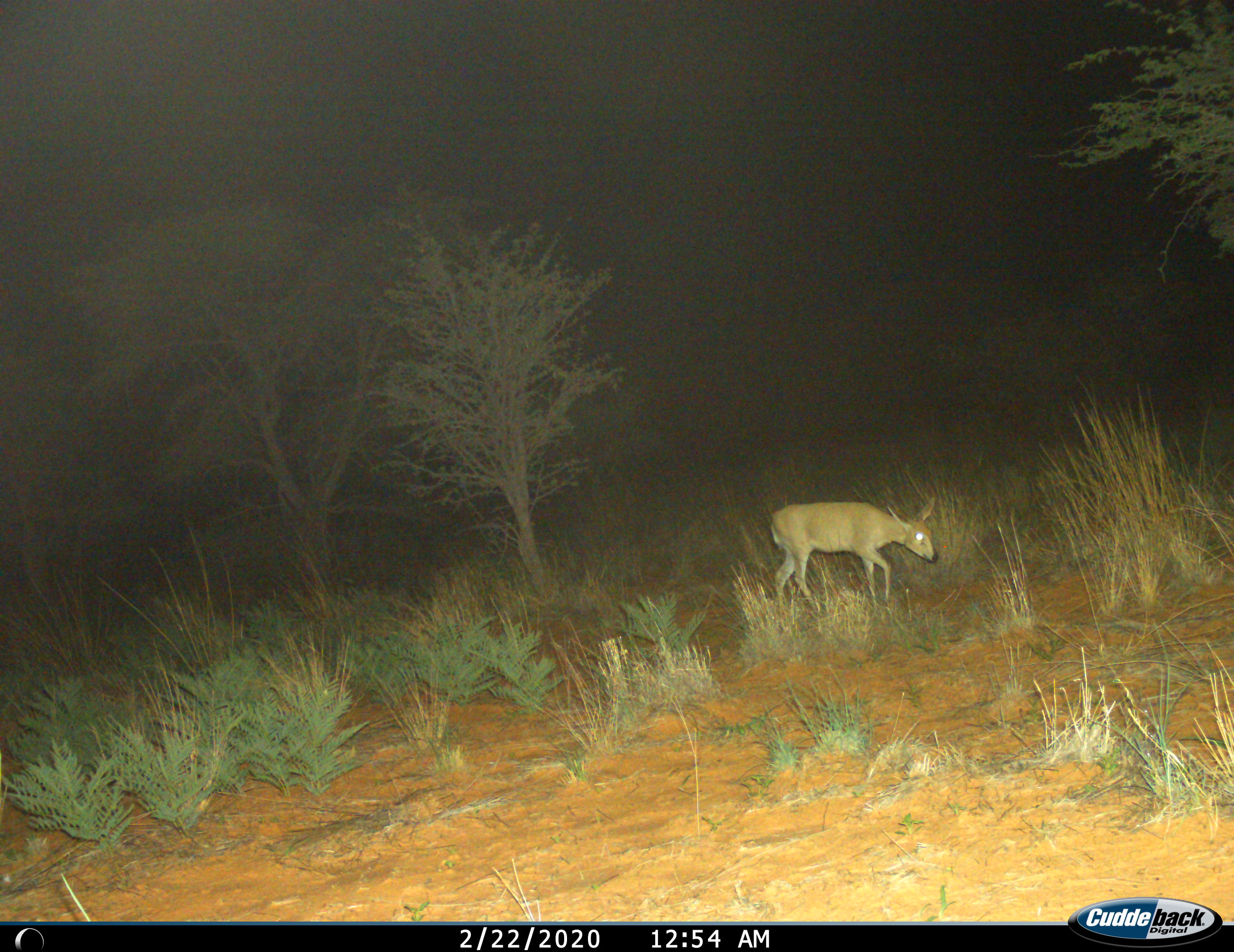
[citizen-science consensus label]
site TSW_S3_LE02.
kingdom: Animalia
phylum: Chordata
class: Mammalia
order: Artiodactyla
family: Bovidae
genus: Sylvicapra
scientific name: Sylvicapra grimmia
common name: common duiker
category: duikercommongrey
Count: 1.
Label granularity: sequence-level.